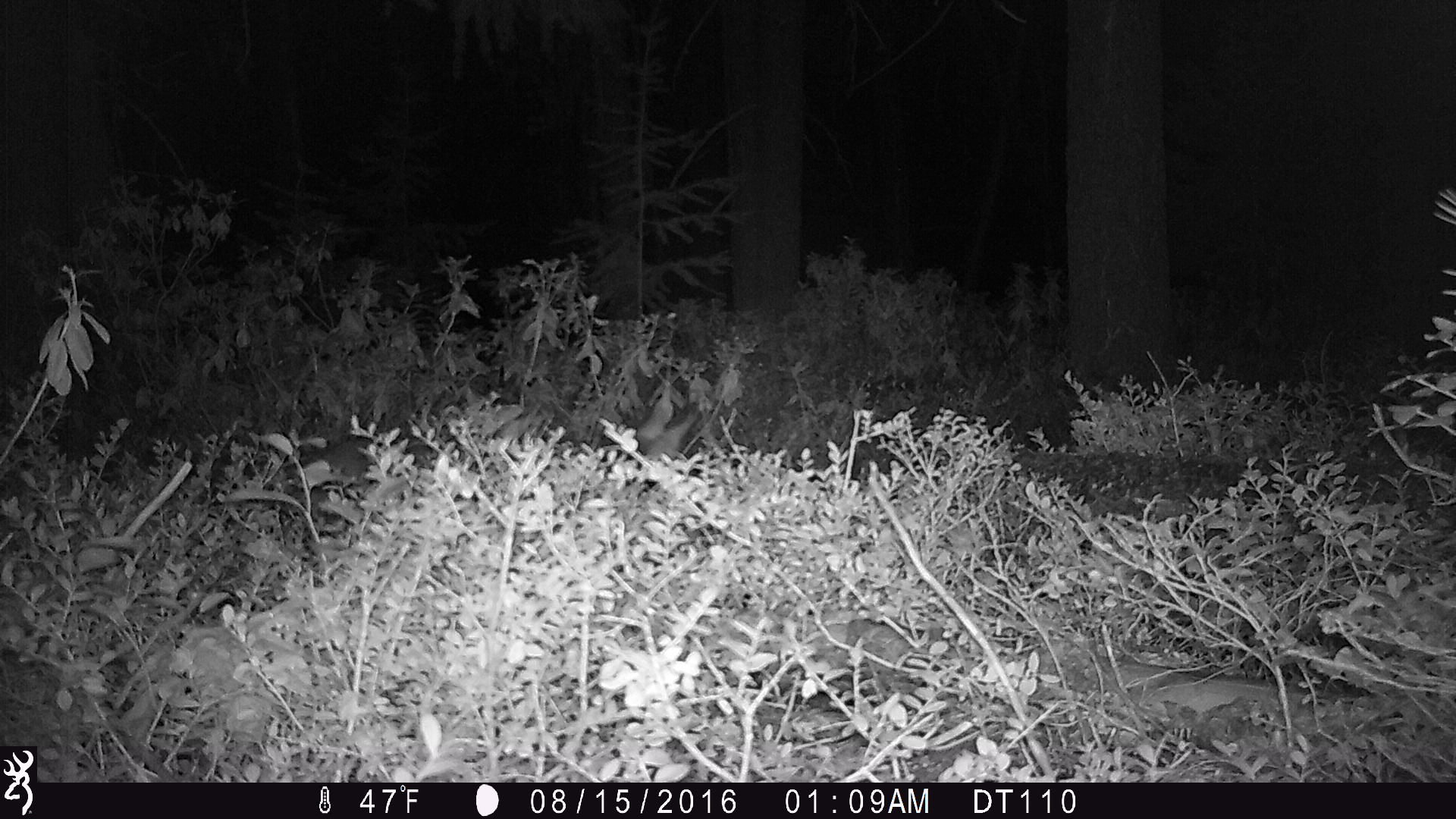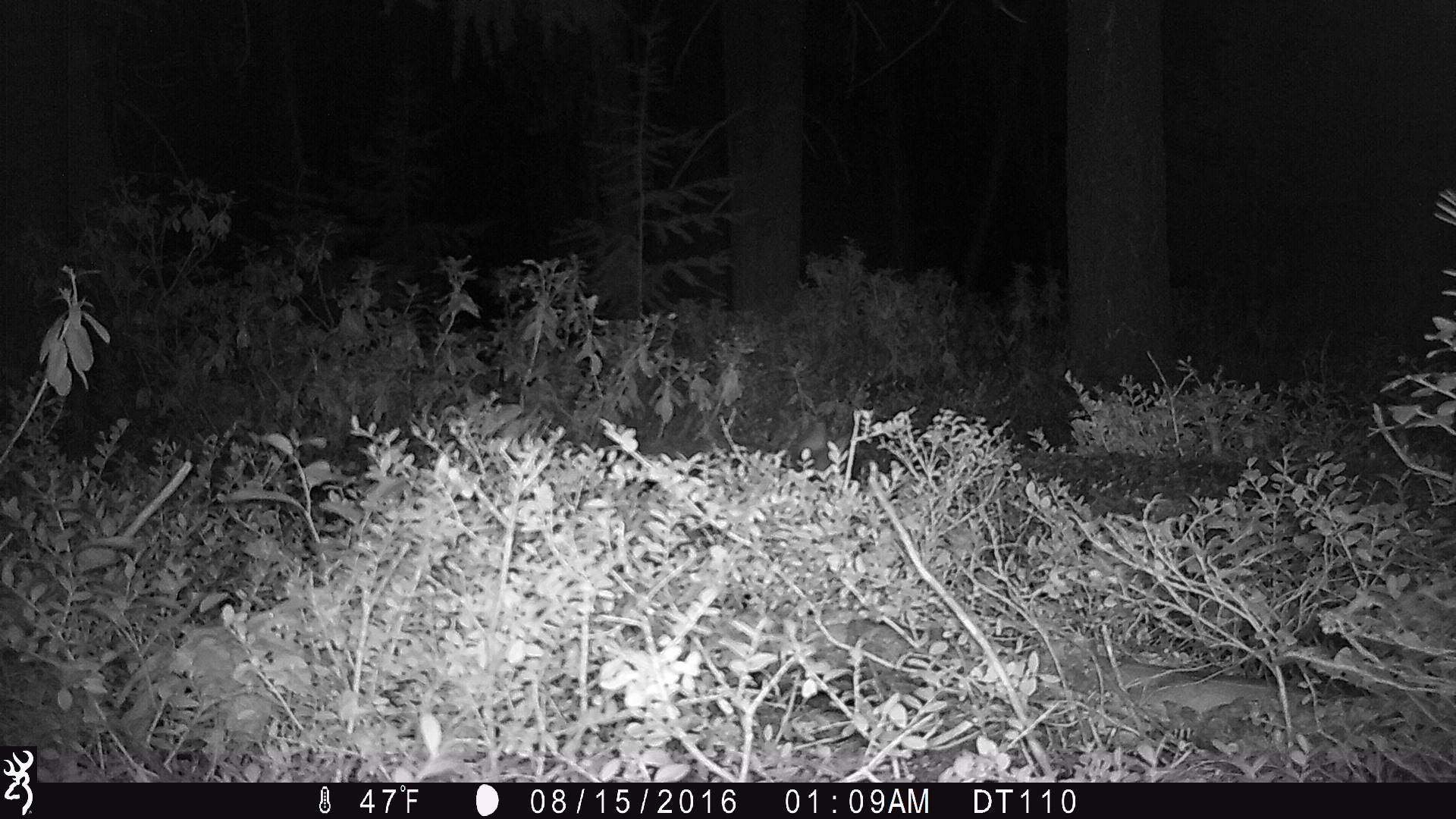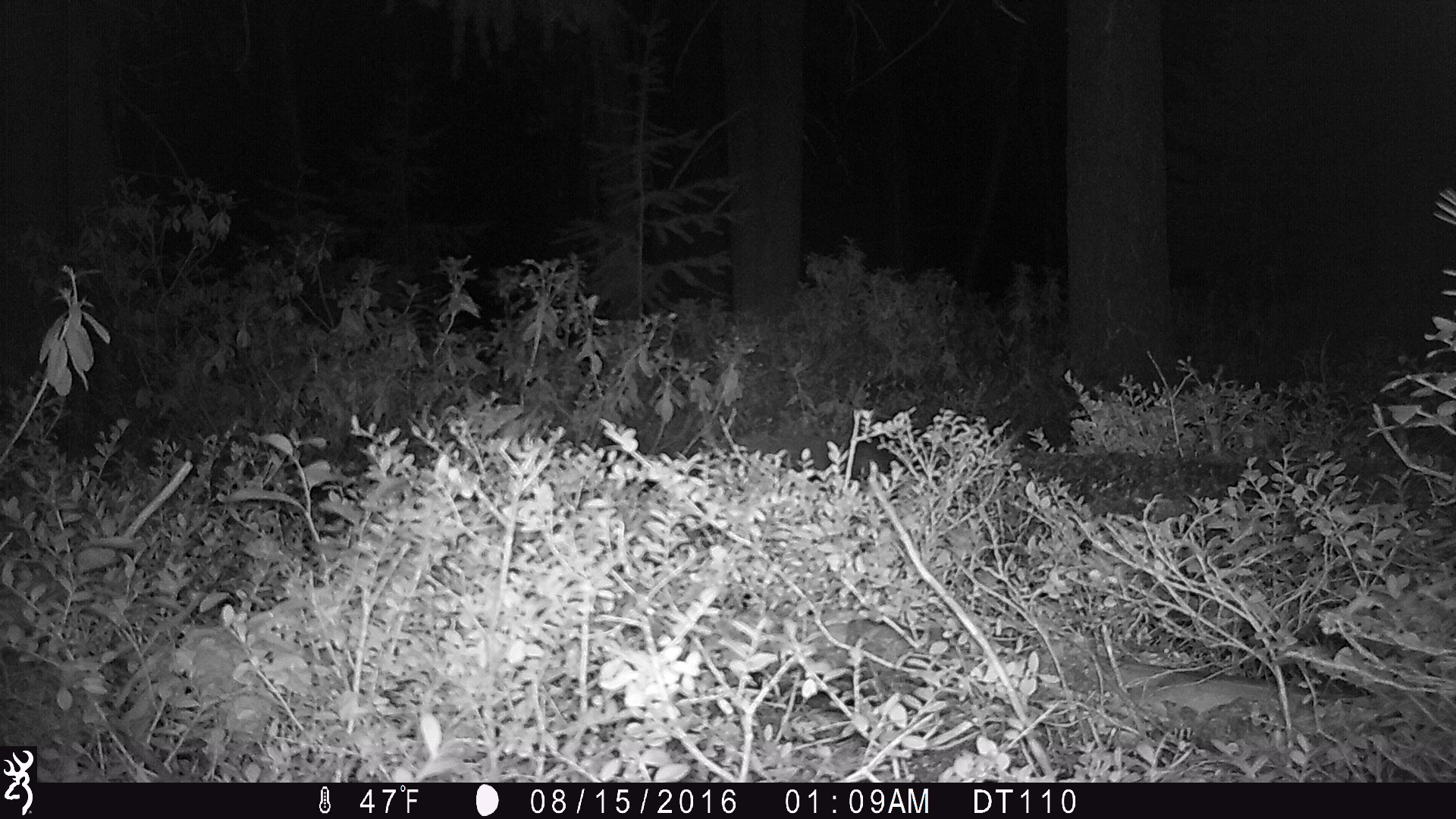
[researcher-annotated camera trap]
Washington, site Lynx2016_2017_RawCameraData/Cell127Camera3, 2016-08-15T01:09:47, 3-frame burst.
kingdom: Animalia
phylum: Chordata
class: Mammalia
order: Carnivora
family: Canidae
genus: Canis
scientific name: Canis latrans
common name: coyote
Canis latrans (coyote). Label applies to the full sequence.